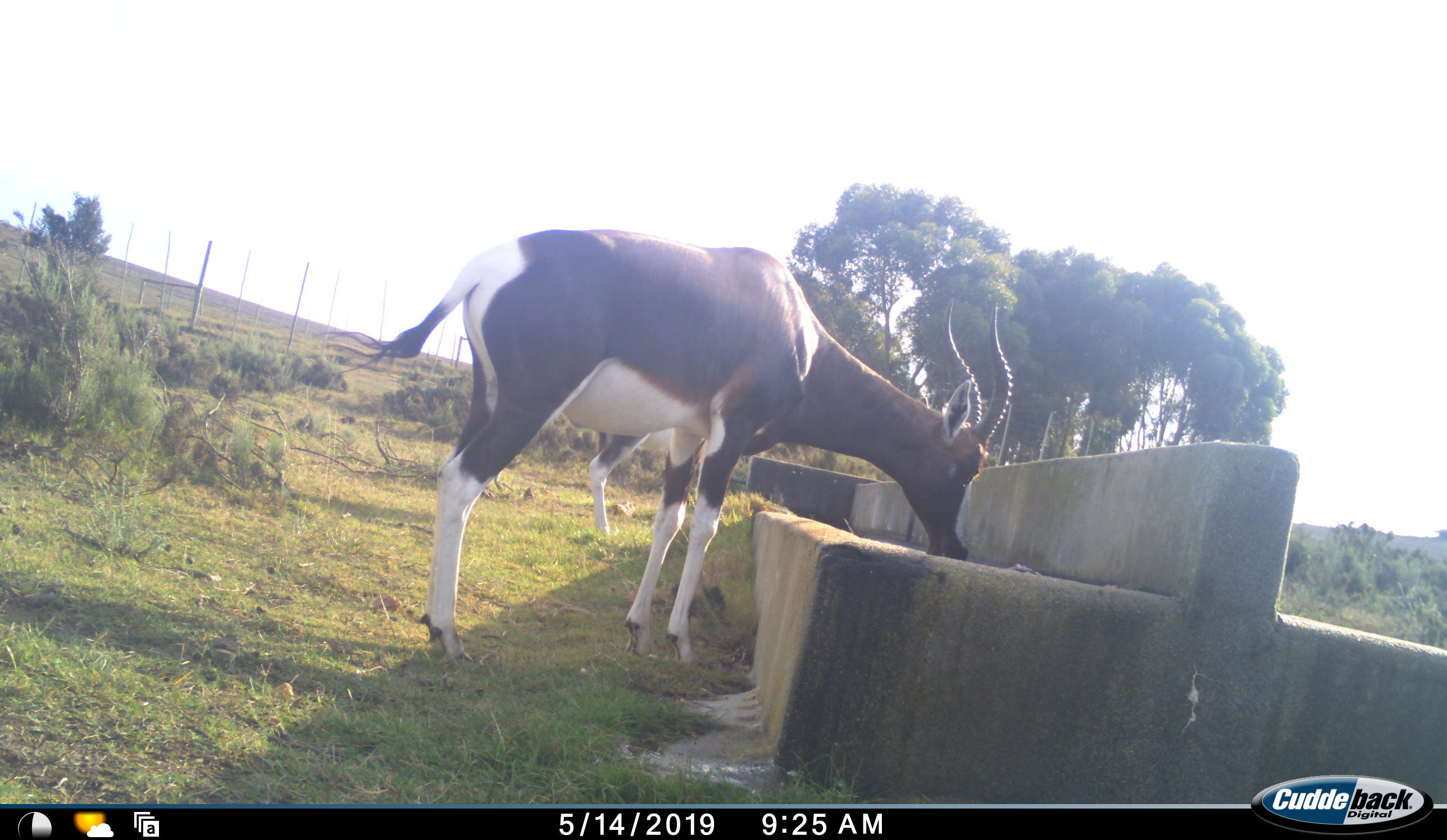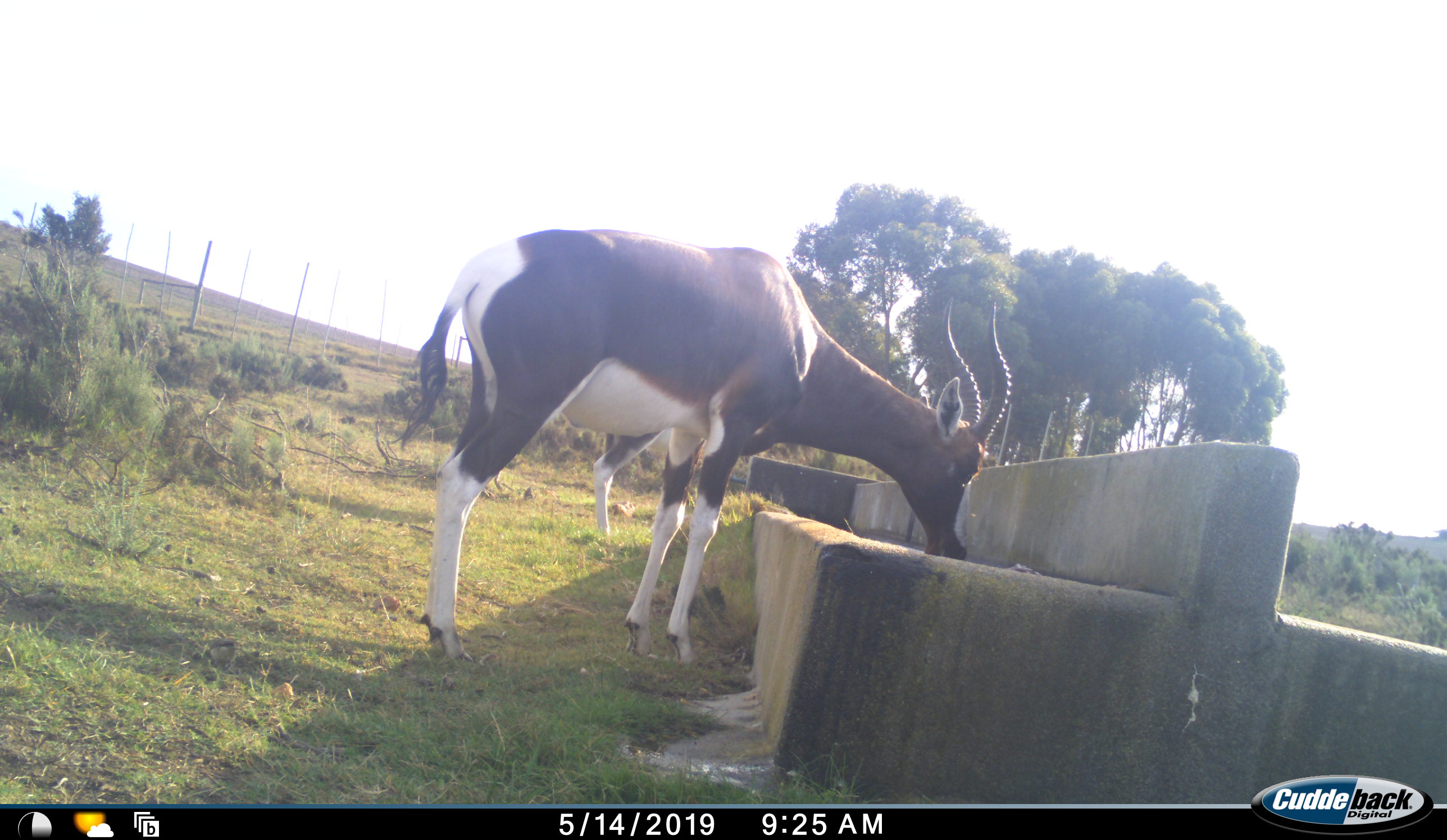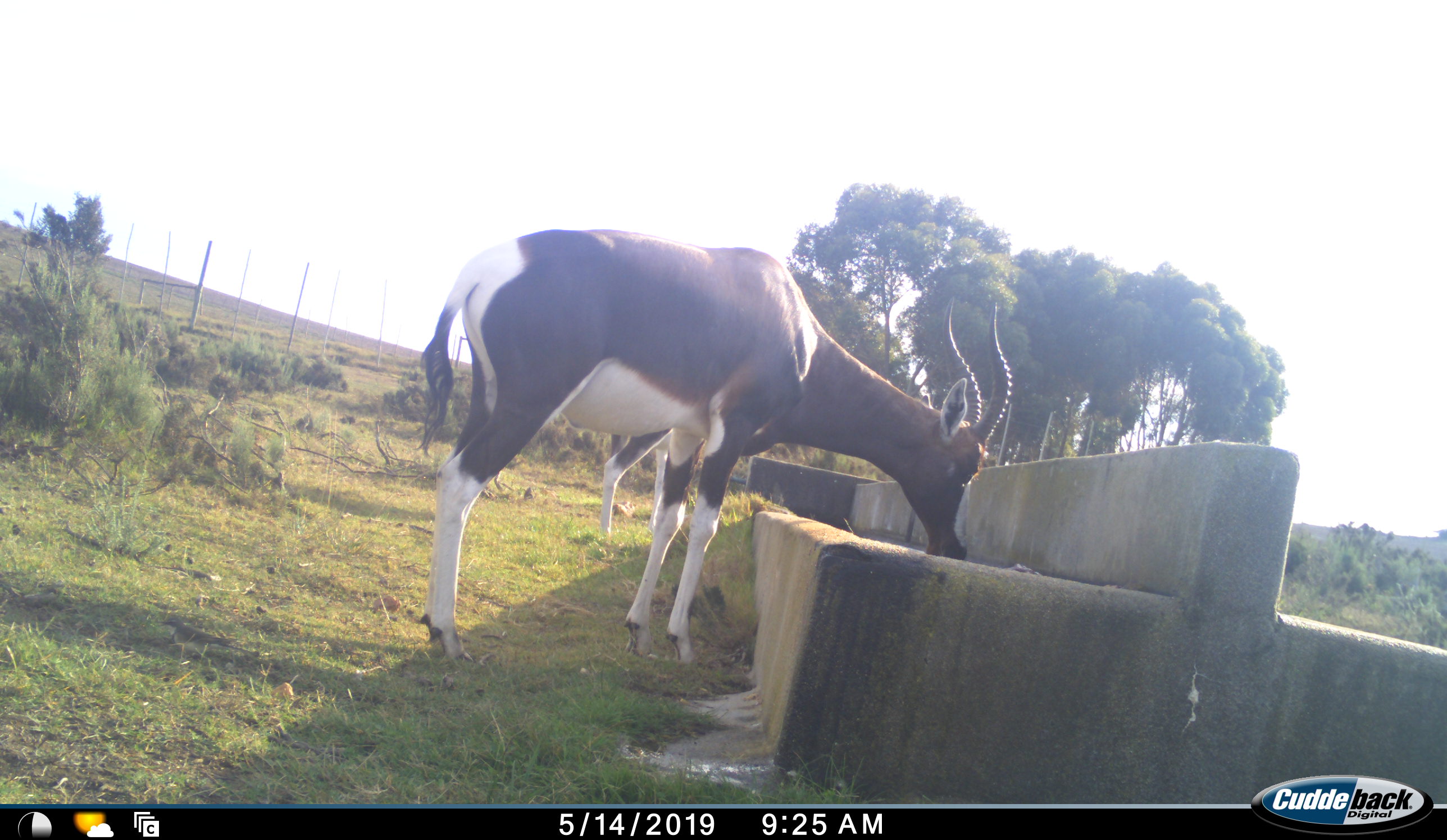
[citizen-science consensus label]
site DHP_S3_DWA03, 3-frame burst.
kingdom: Animalia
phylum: Chordata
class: Mammalia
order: Artiodactyla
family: Bovidae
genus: Damaliscus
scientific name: Damaliscus pygargus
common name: bontebok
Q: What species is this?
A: Bontebok (Damaliscus pygargus).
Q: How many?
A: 2.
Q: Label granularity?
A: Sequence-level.